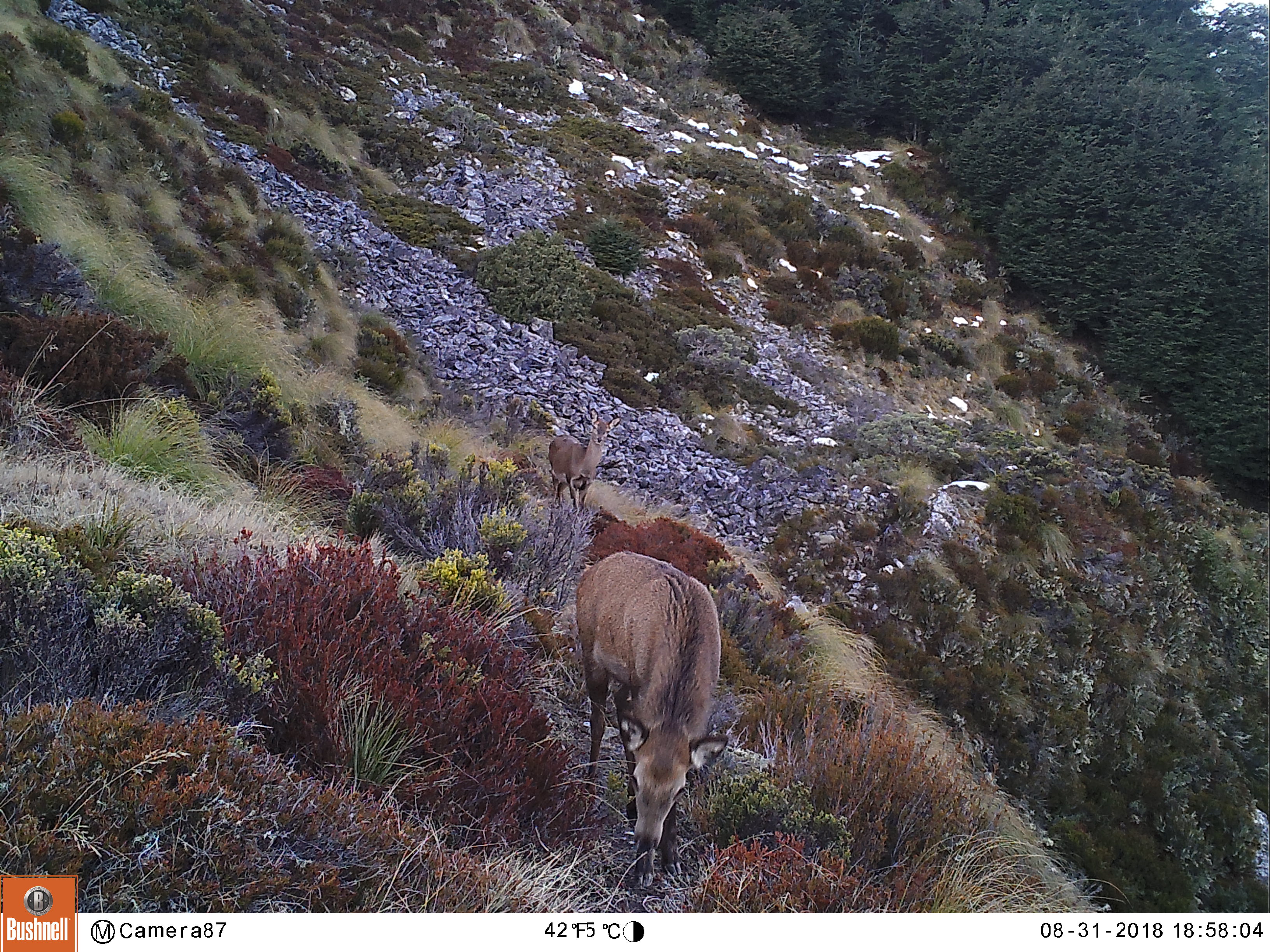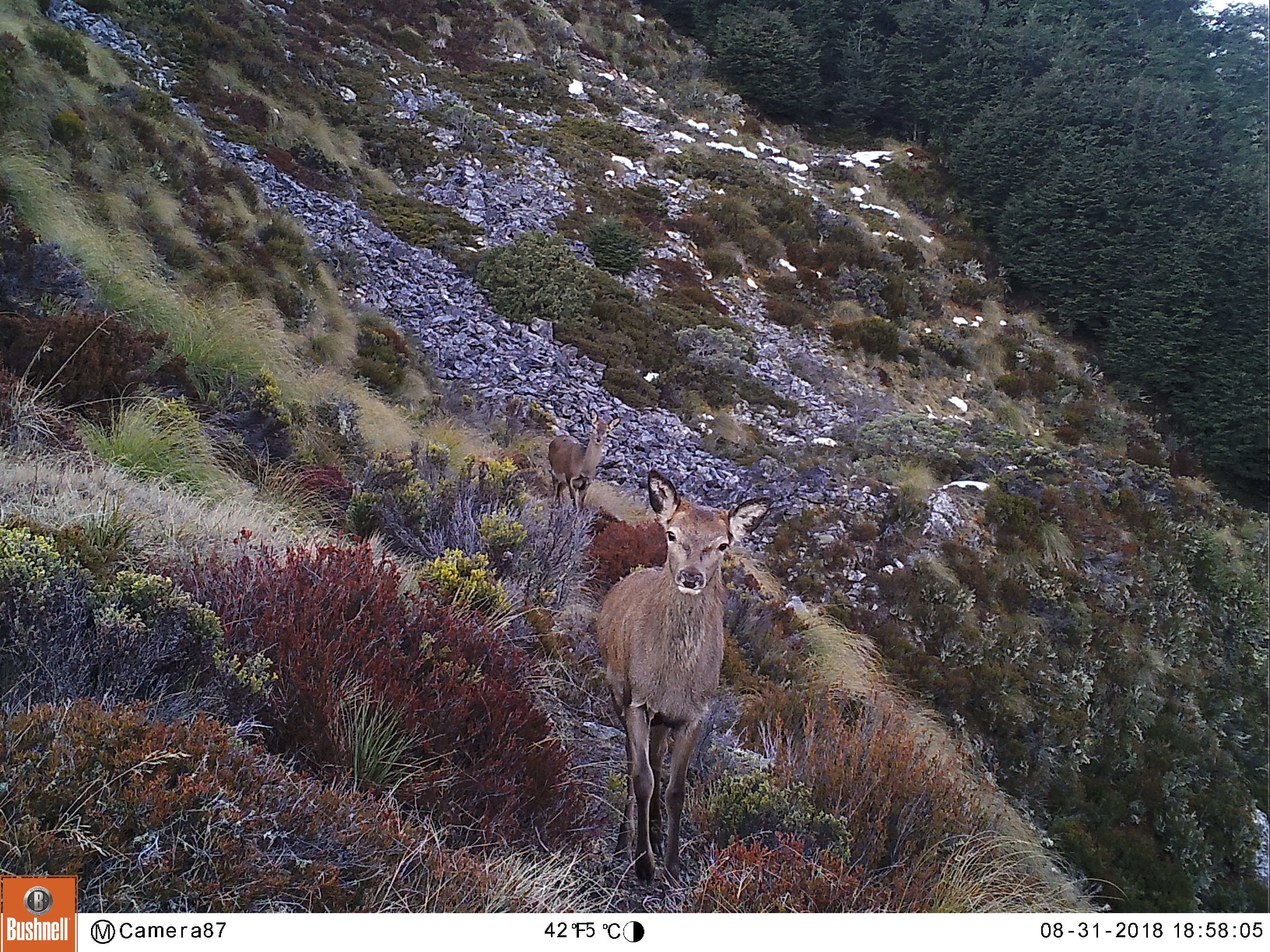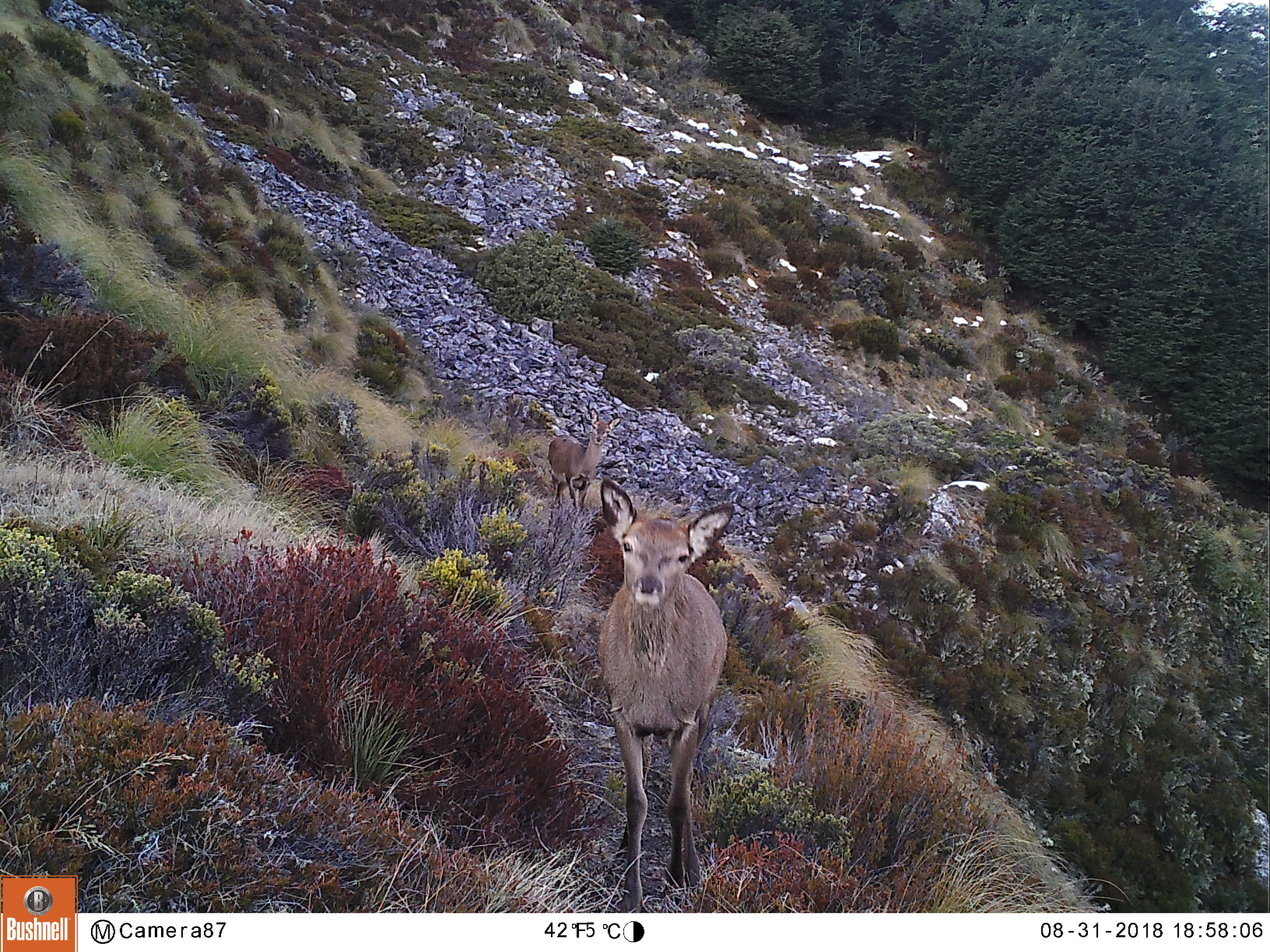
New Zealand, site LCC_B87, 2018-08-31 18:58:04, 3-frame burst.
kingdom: Animalia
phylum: Chordata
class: Mammalia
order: Artiodactyla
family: Cervidae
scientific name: Cervidae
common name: deer